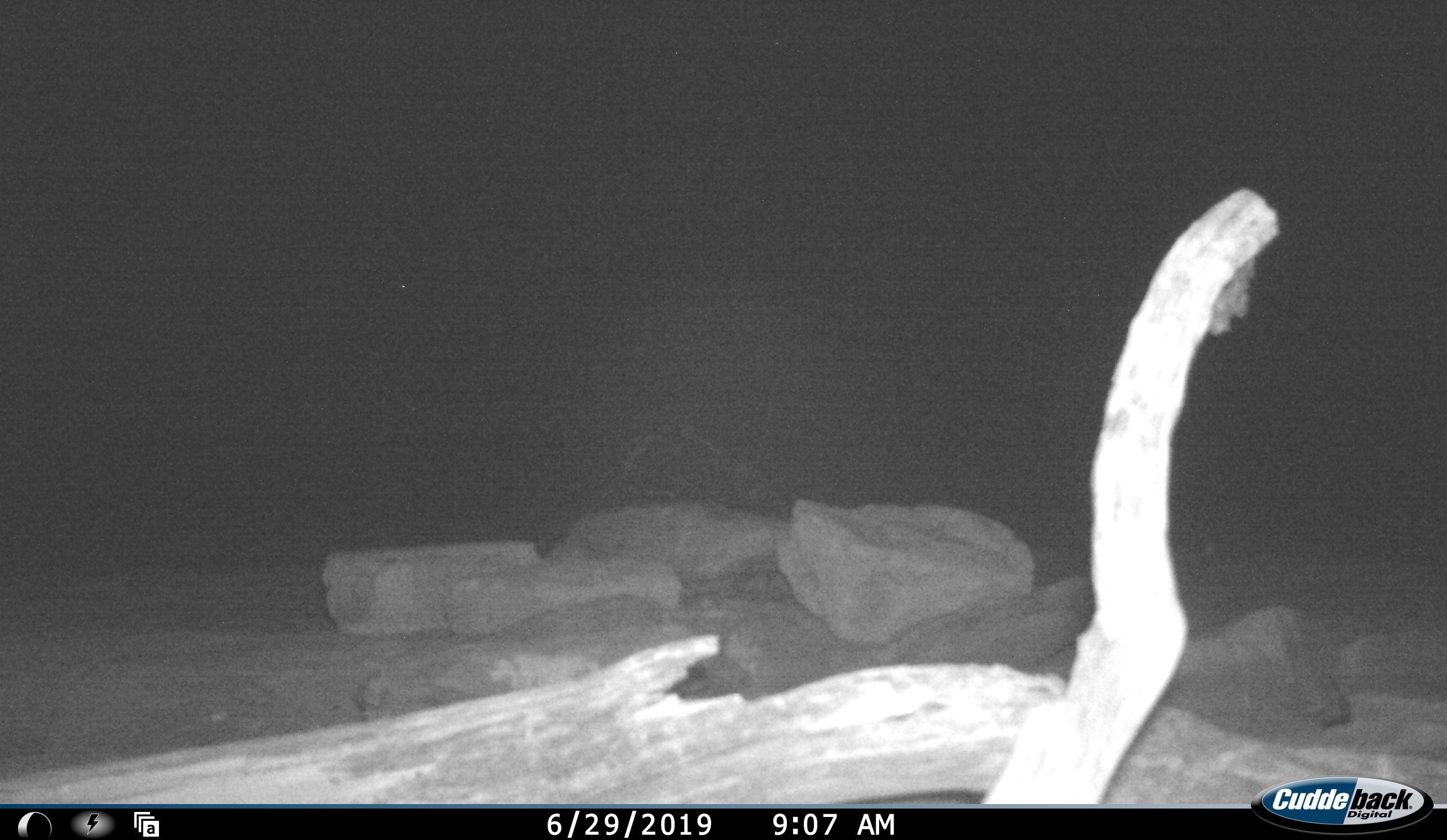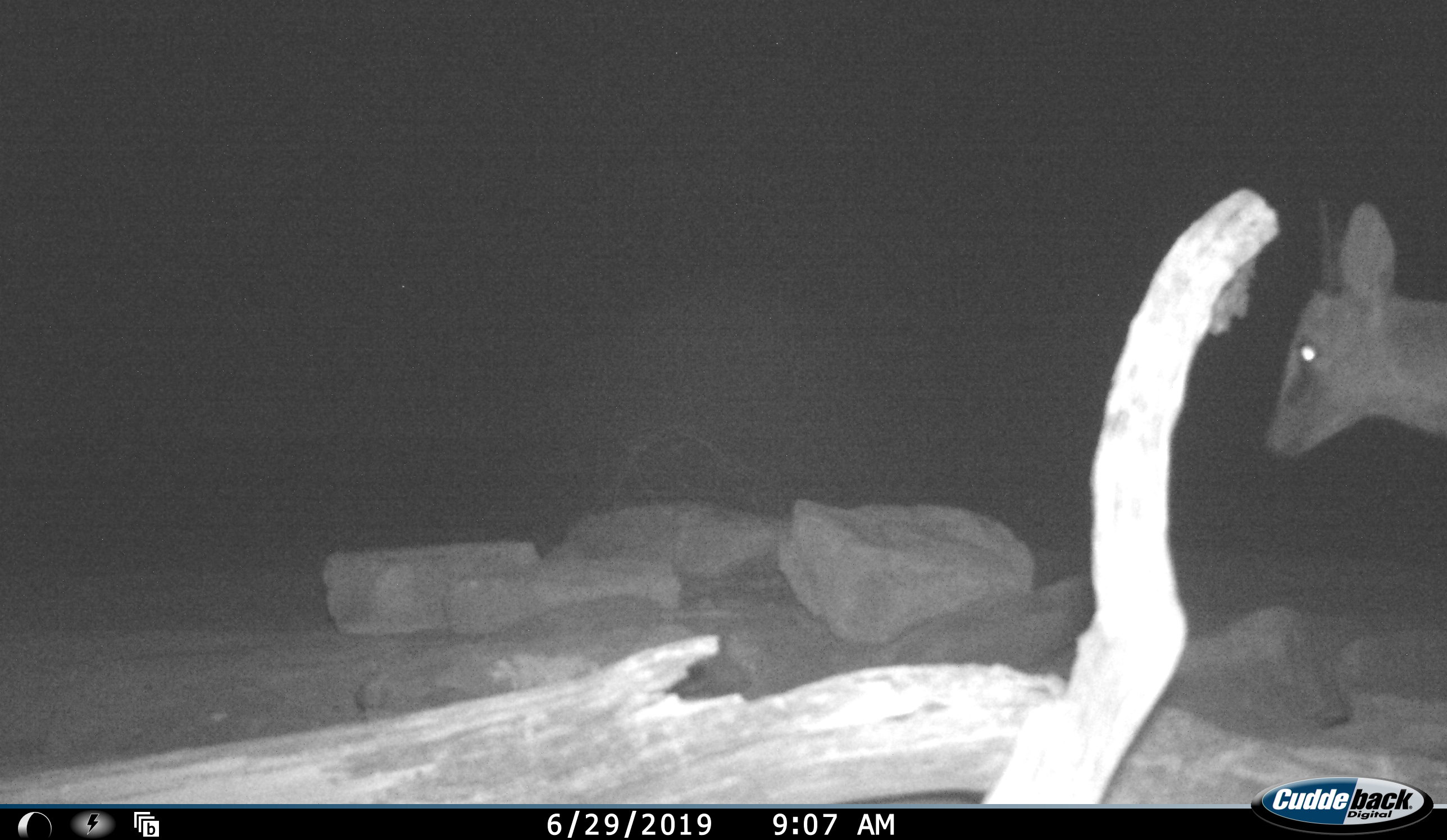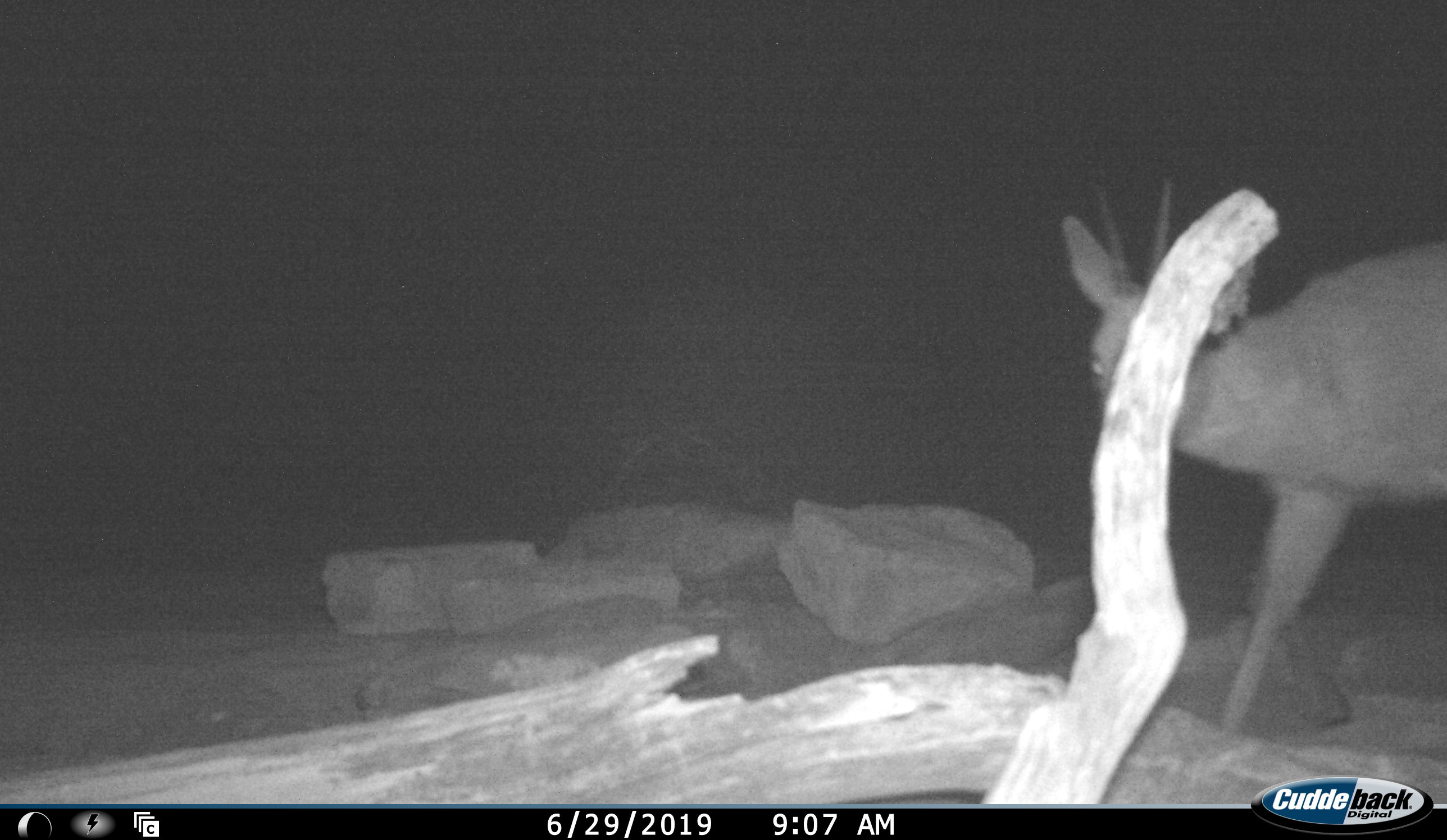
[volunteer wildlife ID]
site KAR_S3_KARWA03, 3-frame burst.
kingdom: Animalia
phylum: Chordata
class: Mammalia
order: Artiodactyla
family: Bovidae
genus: Sylvicapra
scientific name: Sylvicapra grimmia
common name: common duiker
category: duikercommongrey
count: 1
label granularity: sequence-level